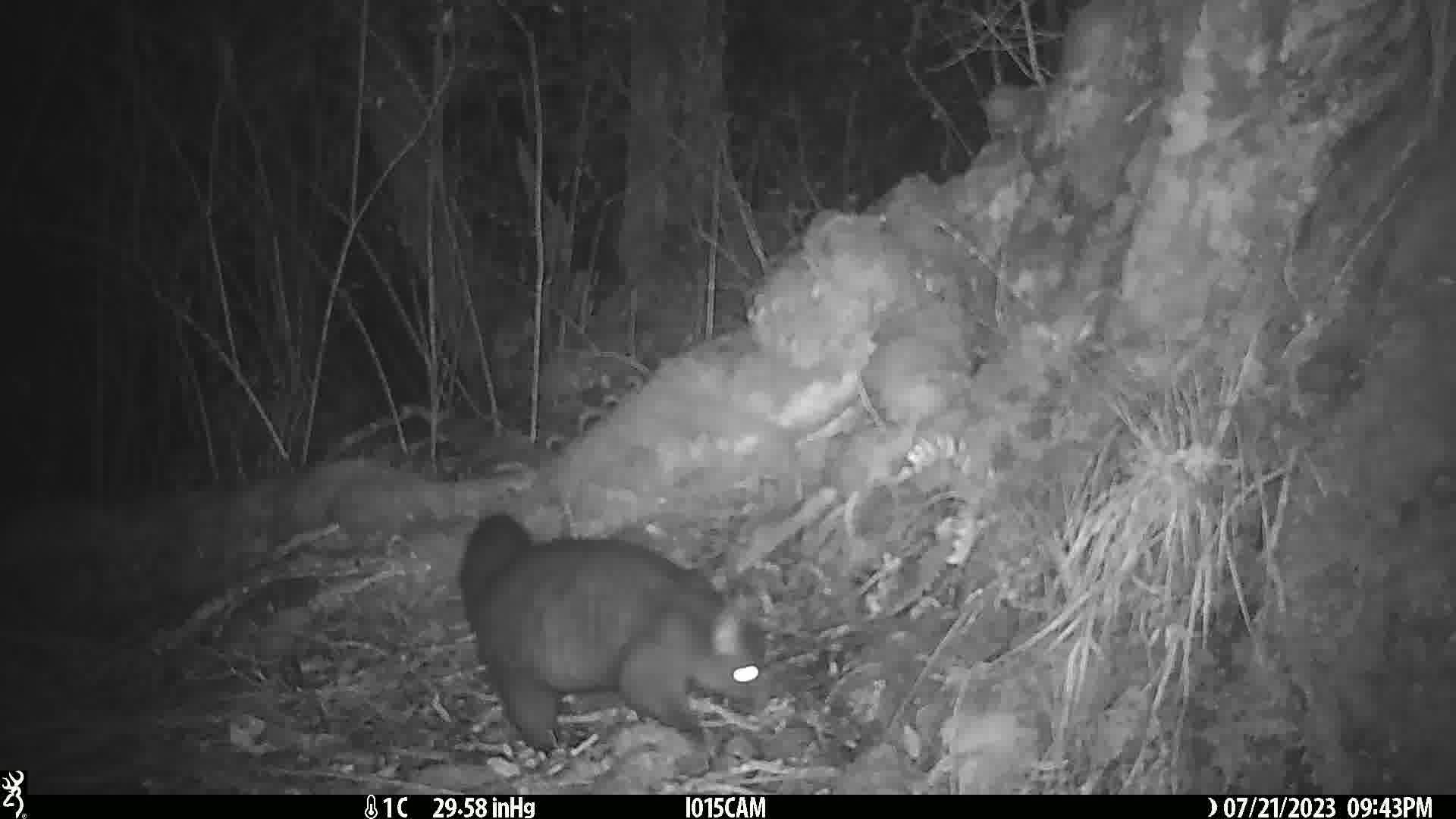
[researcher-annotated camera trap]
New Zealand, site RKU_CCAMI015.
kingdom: Animalia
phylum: Chordata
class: Mammalia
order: Diprotodontia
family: Phalangeridae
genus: Trichosurus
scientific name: Trichosurus vulpecula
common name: common brushtail possum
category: possum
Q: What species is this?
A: Possum (common brushtail possum) (Trichosurus vulpecula).